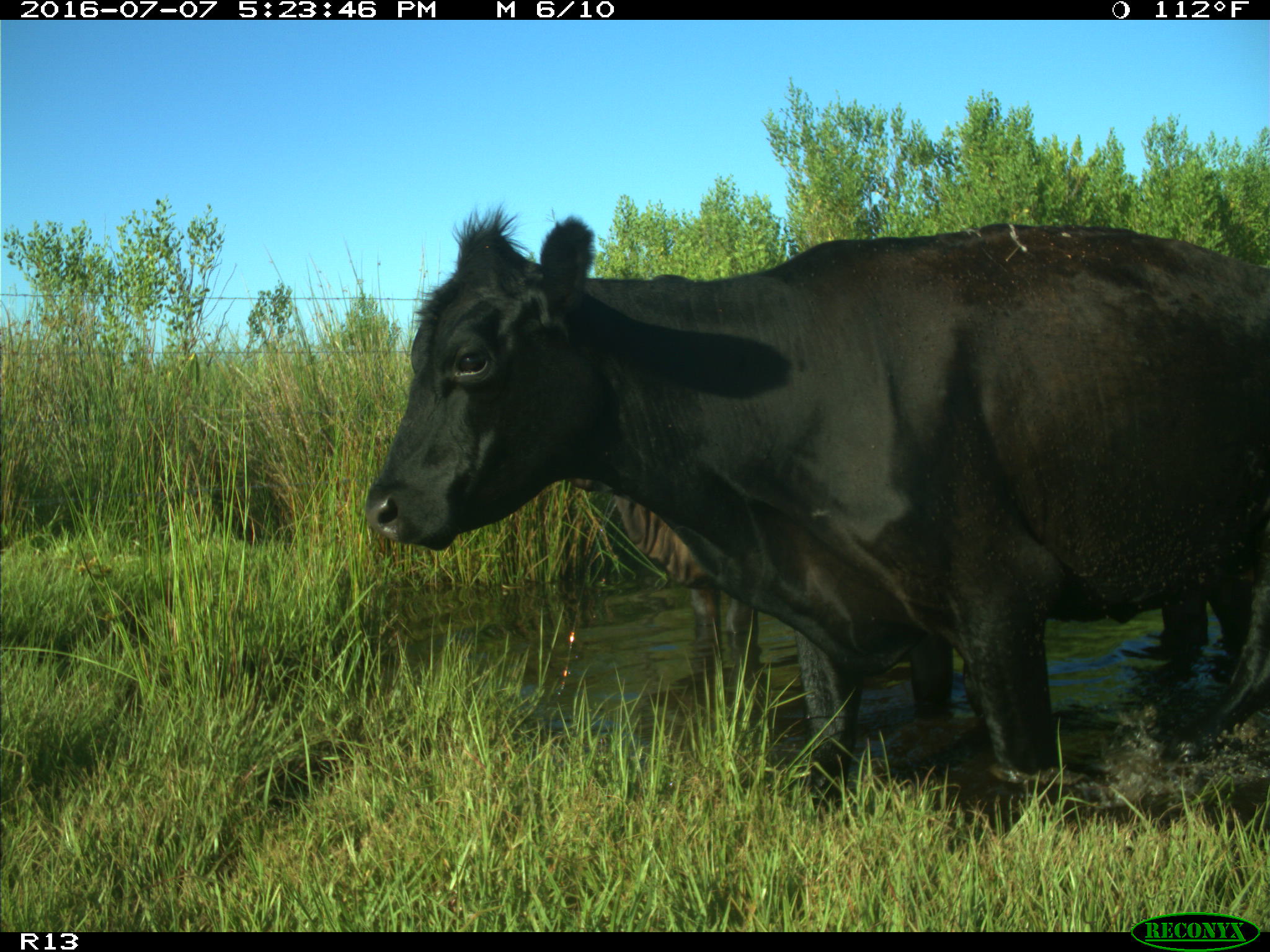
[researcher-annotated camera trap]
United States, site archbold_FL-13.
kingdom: Animalia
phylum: Chordata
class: Mammalia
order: Artiodactyla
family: Bovidae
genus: Bos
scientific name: Bos taurus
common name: domestic cow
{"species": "Bos taurus (domestic cow)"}